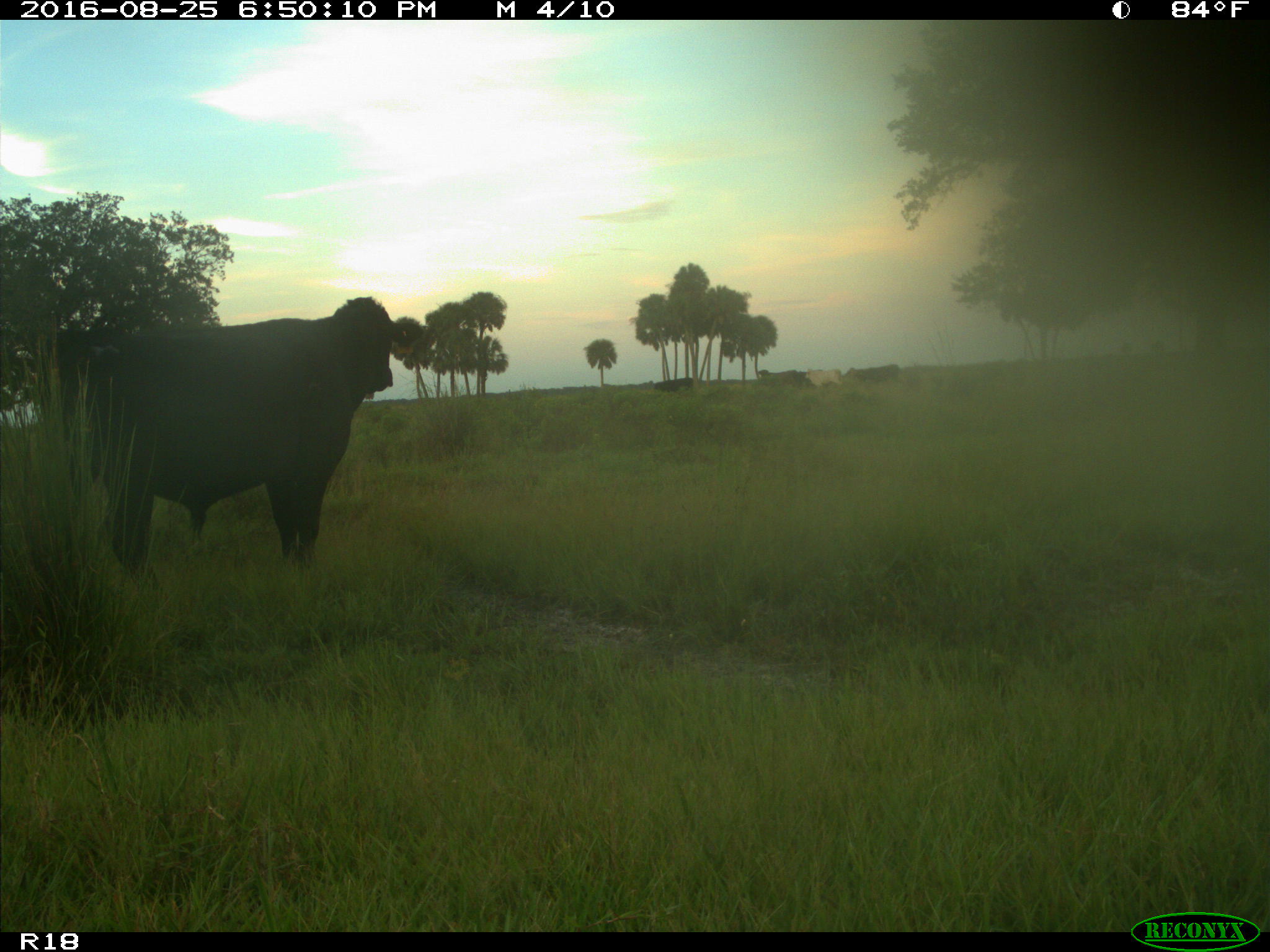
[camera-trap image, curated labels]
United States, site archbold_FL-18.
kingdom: Animalia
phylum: Chordata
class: Mammalia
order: Artiodactyla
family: Bovidae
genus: Bos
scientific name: Bos taurus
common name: domestic cow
Bos taurus (domestic cow).